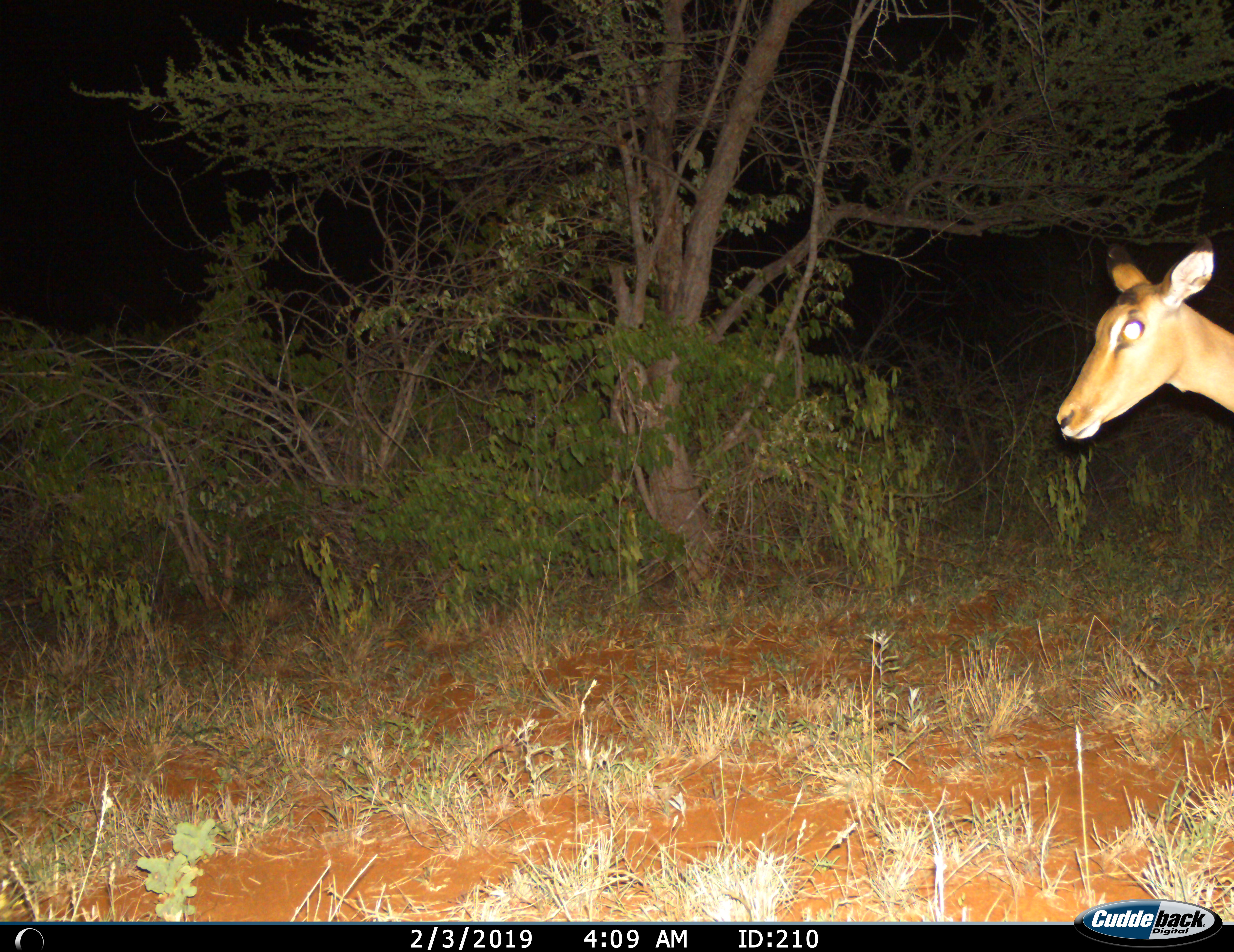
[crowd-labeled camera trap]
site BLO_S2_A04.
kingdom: Animalia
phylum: Chordata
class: Mammalia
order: Artiodactyla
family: Bovidae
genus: Aepyceros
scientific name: Aepyceros melampus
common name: impala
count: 1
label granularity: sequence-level